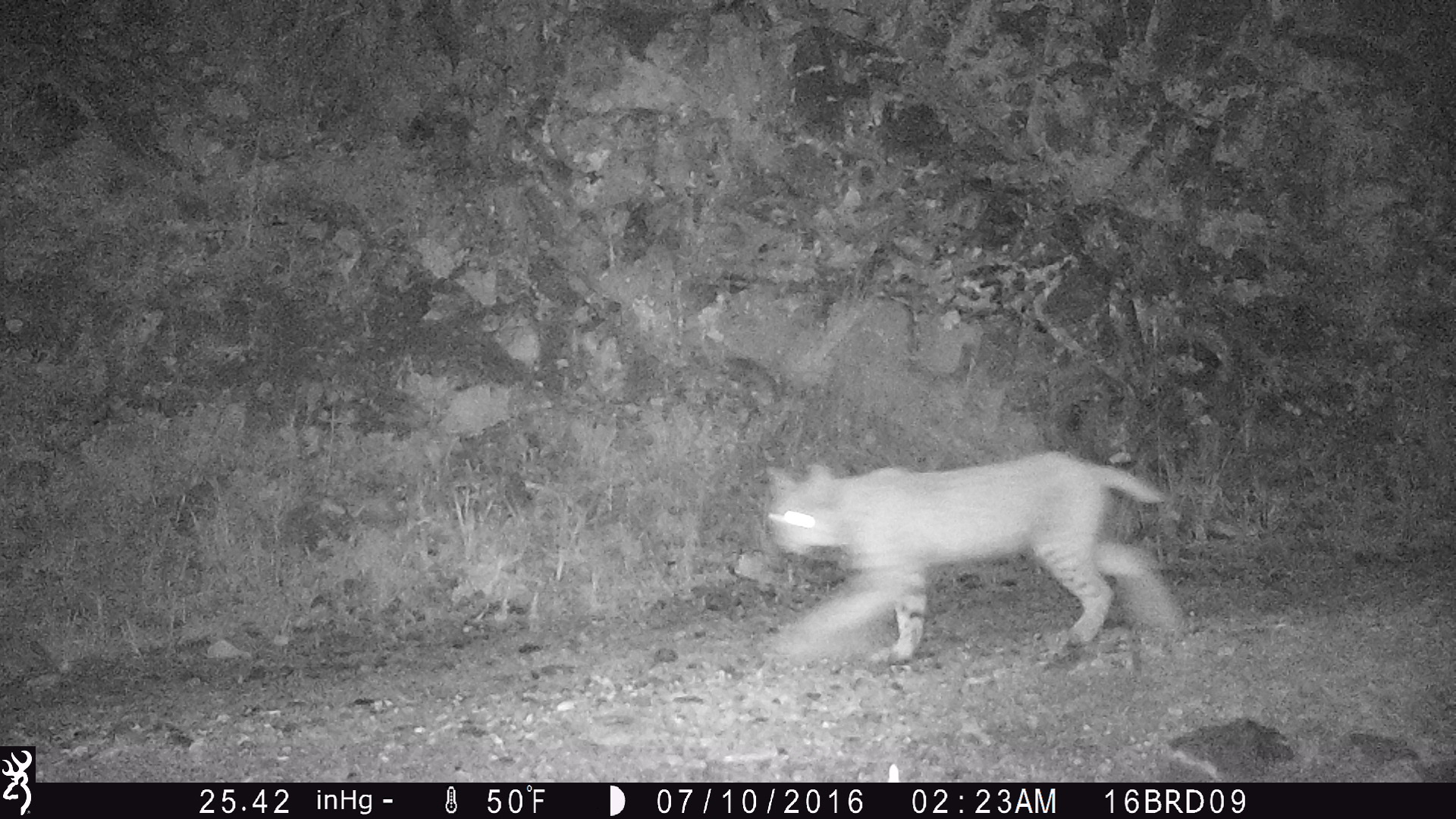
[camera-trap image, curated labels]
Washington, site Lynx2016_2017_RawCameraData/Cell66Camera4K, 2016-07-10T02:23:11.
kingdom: Animalia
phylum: Chordata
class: Mammalia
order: Carnivora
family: Felidae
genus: Lynx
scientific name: Lynx rufus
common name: bobcat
Lynx rufus (bobcat). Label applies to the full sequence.